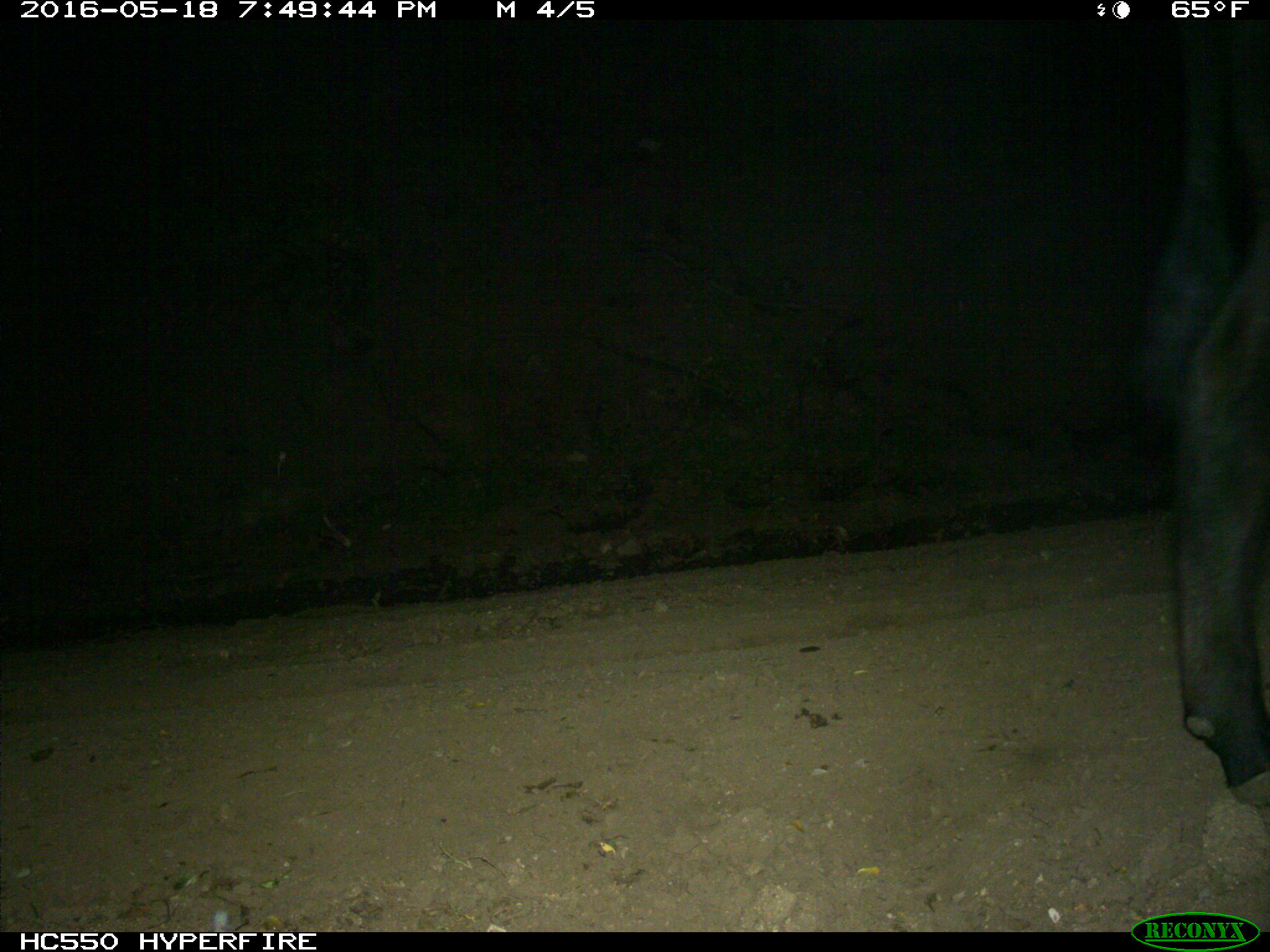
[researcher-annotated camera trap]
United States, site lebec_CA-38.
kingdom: Animalia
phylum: Chordata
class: Mammalia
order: Artiodactyla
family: Bovidae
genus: Bos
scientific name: Bos taurus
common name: domestic cow